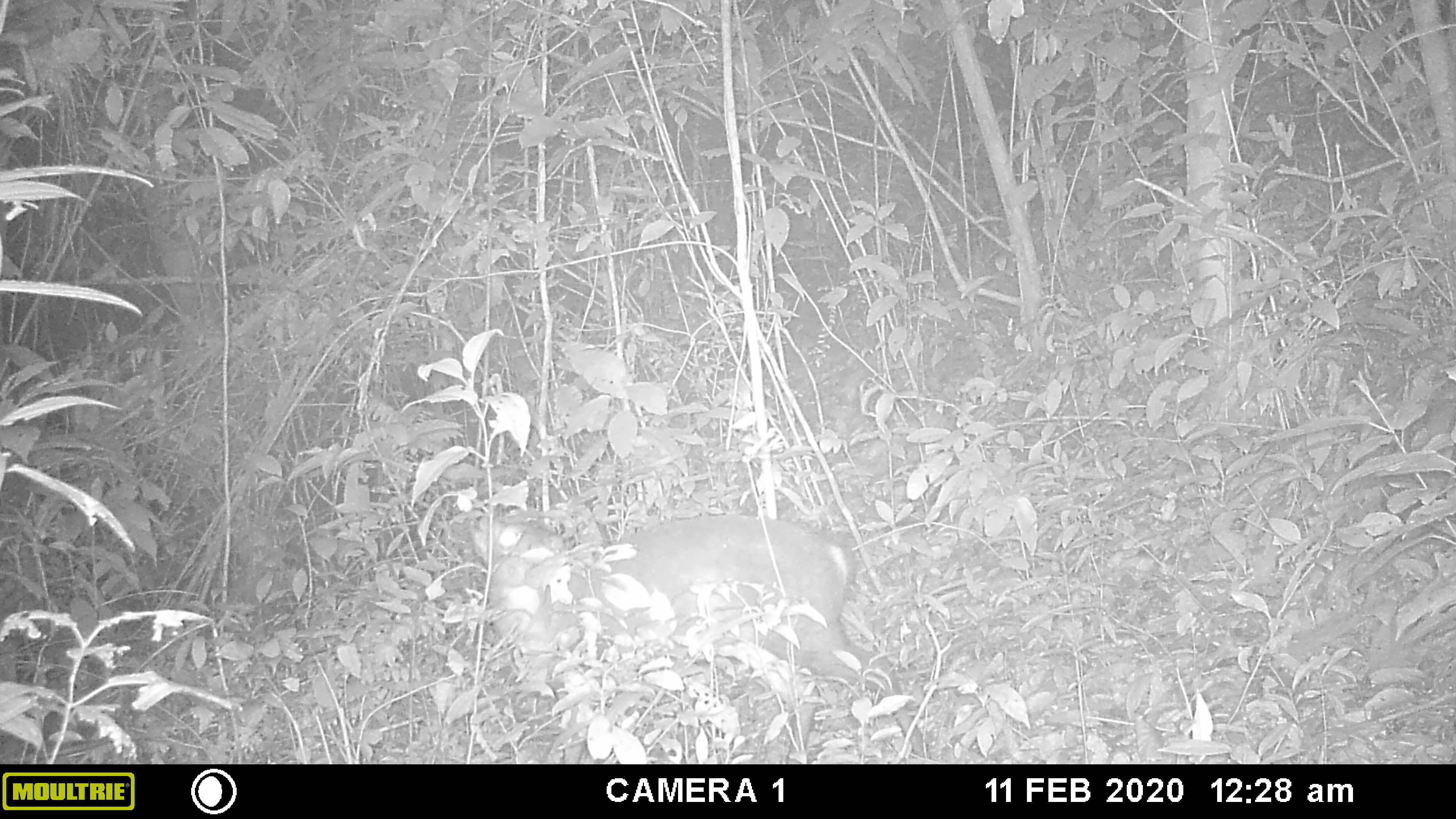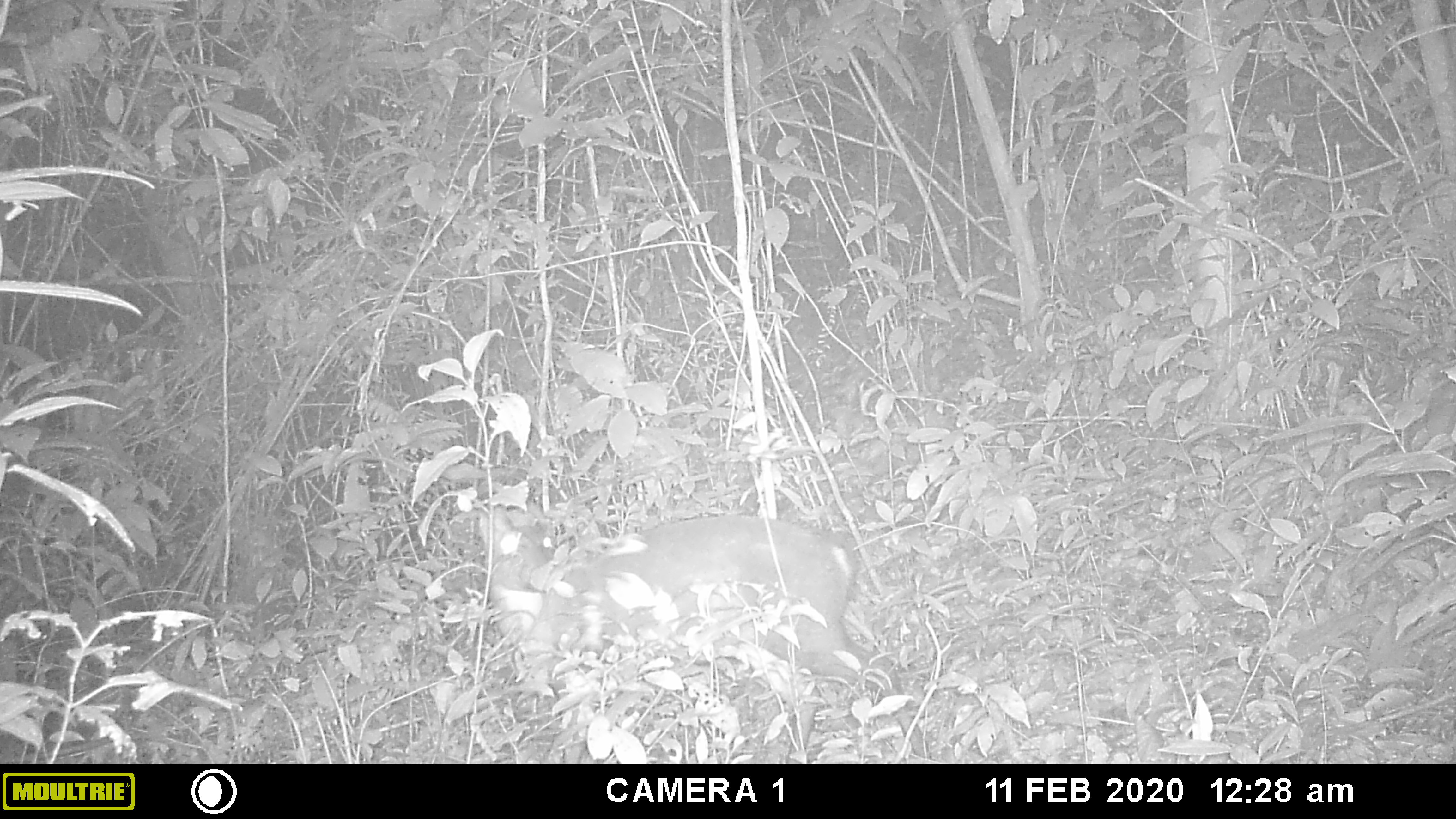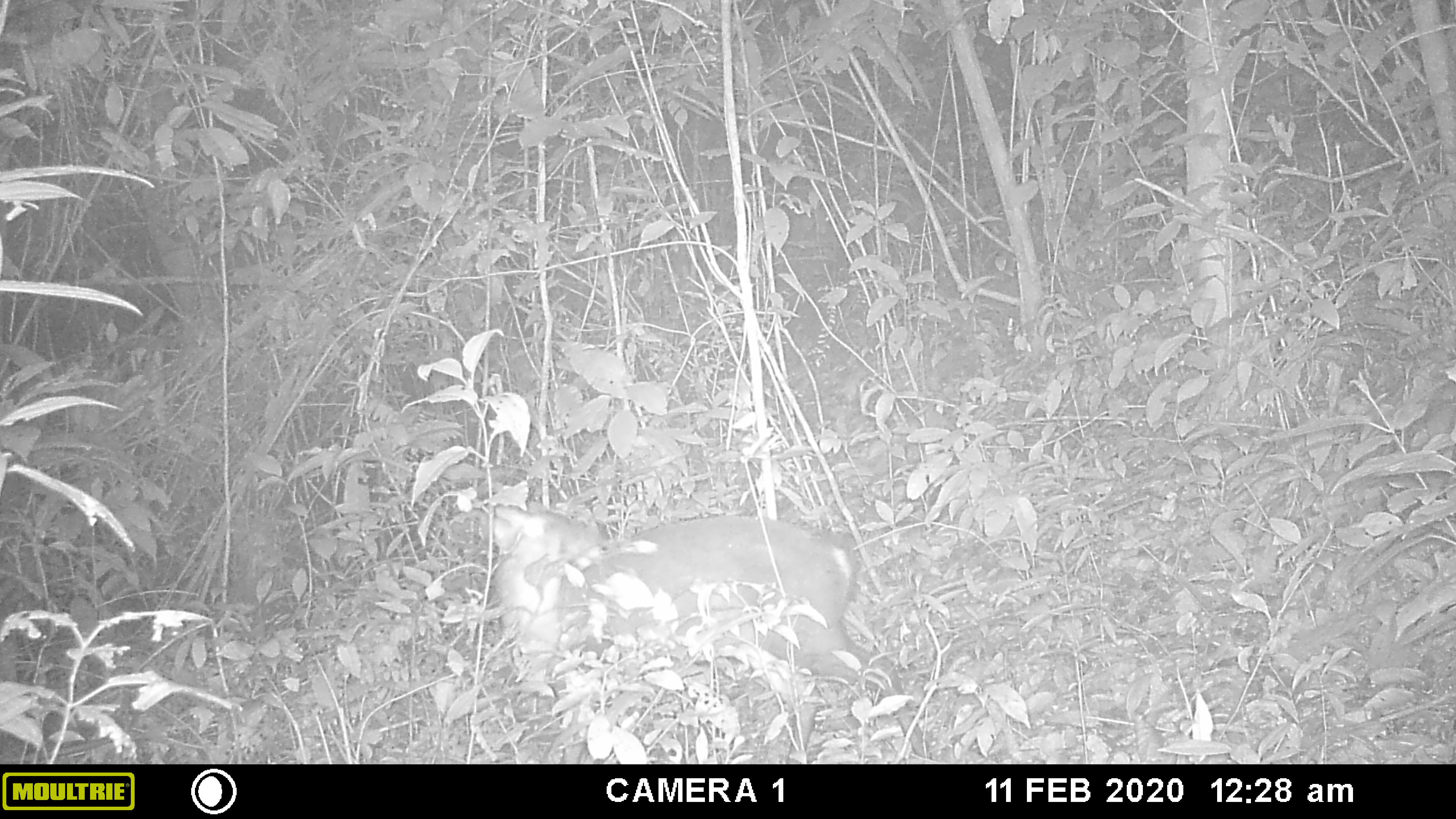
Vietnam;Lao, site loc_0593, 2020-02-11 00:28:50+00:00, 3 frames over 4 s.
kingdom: Animalia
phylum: Chordata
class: Mammalia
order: Artiodactyla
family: Cervidae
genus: Muntiacus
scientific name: Muntiacus rooseveltorum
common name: roosevelt's muntjac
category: roosevelts muntjac group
Roosevelts muntjac group (roosevelt's muntjac) (Muntiacus rooseveltorum). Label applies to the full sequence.